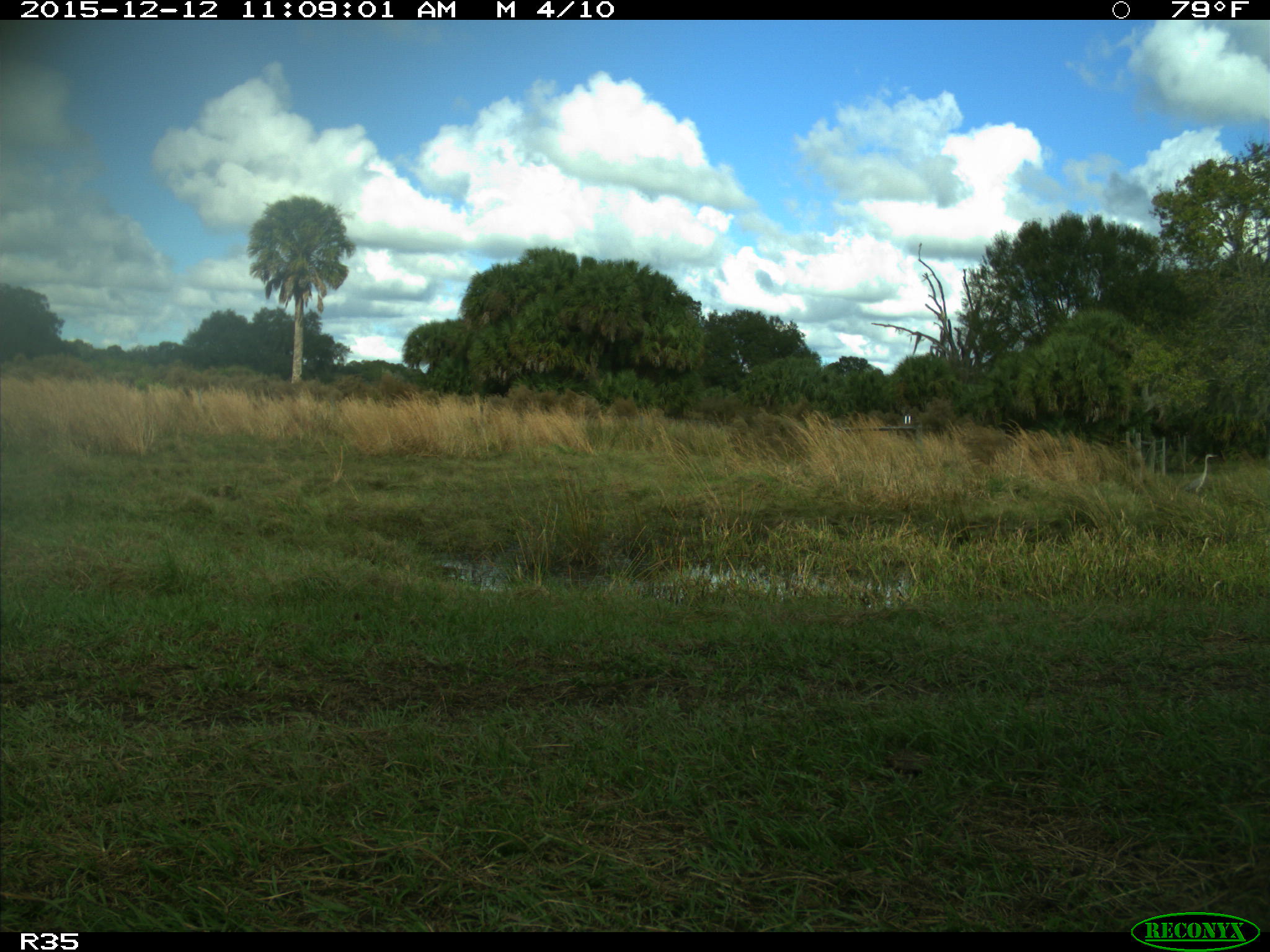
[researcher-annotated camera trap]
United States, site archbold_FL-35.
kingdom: Animalia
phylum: Chordata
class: Aves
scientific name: Aves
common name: birds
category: unidentified bird